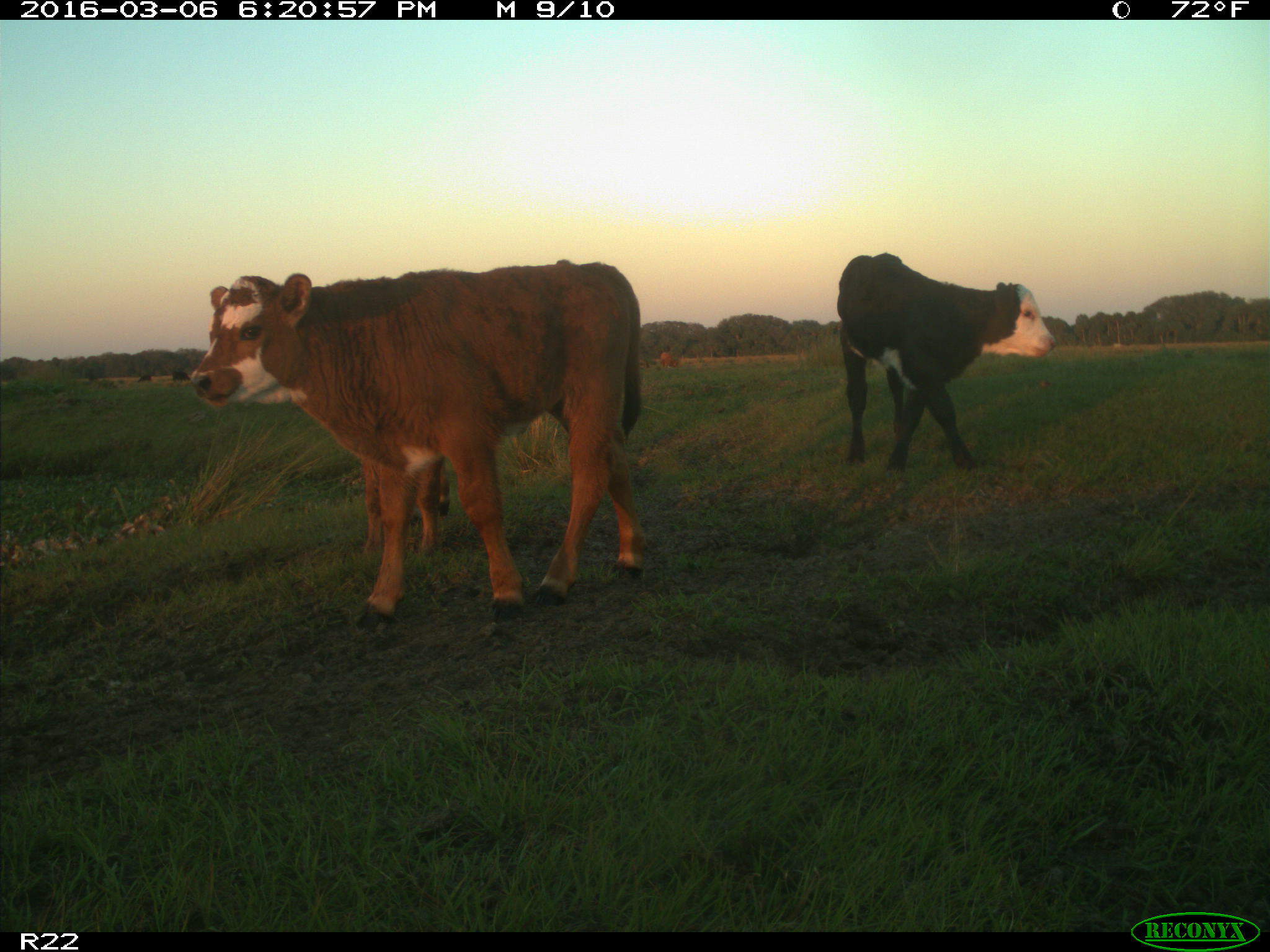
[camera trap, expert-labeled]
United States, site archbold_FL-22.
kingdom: Animalia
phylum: Chordata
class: Mammalia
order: Artiodactyla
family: Bovidae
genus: Bos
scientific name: Bos taurus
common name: domestic cow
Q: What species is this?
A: Bos taurus (domestic cow).